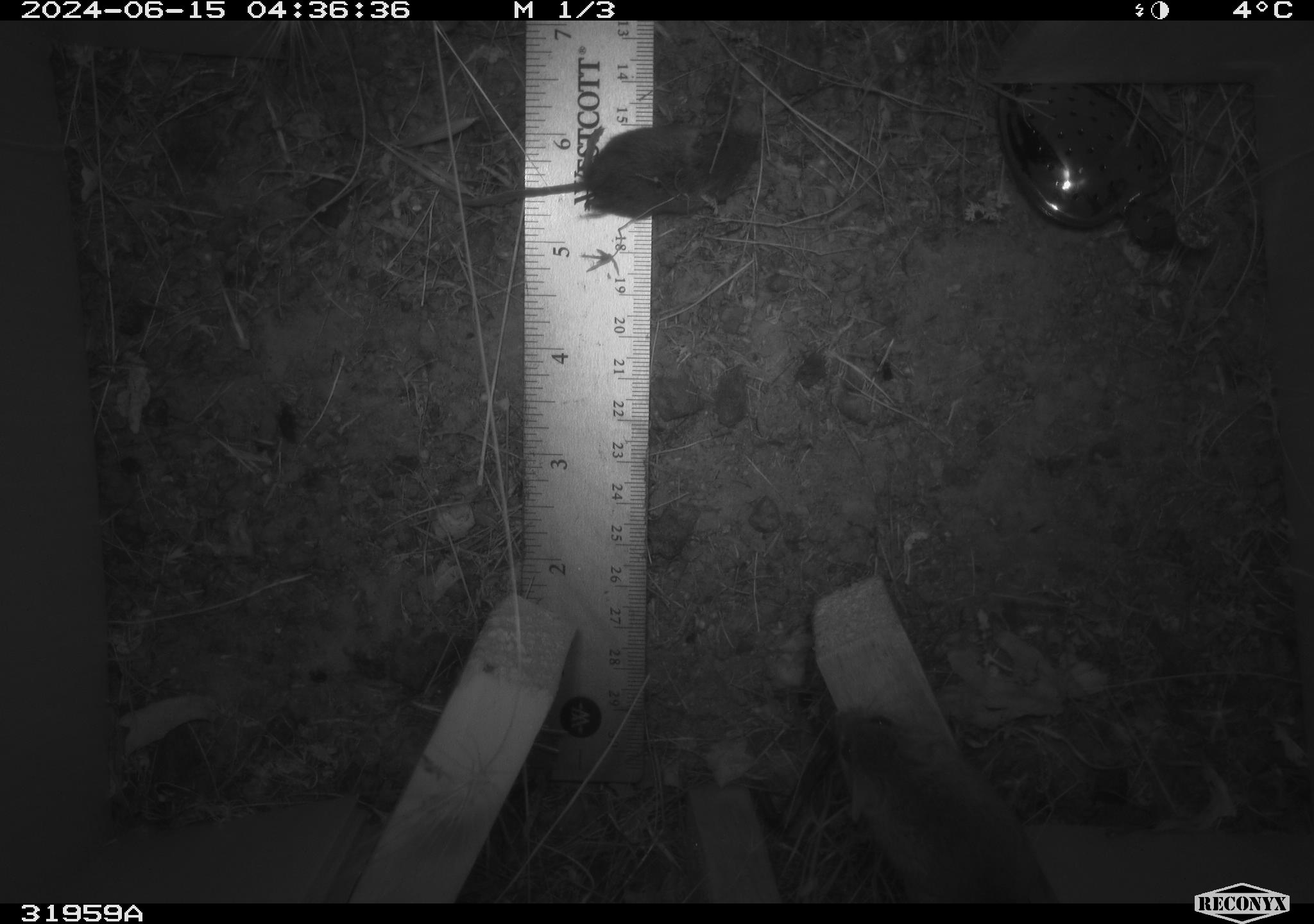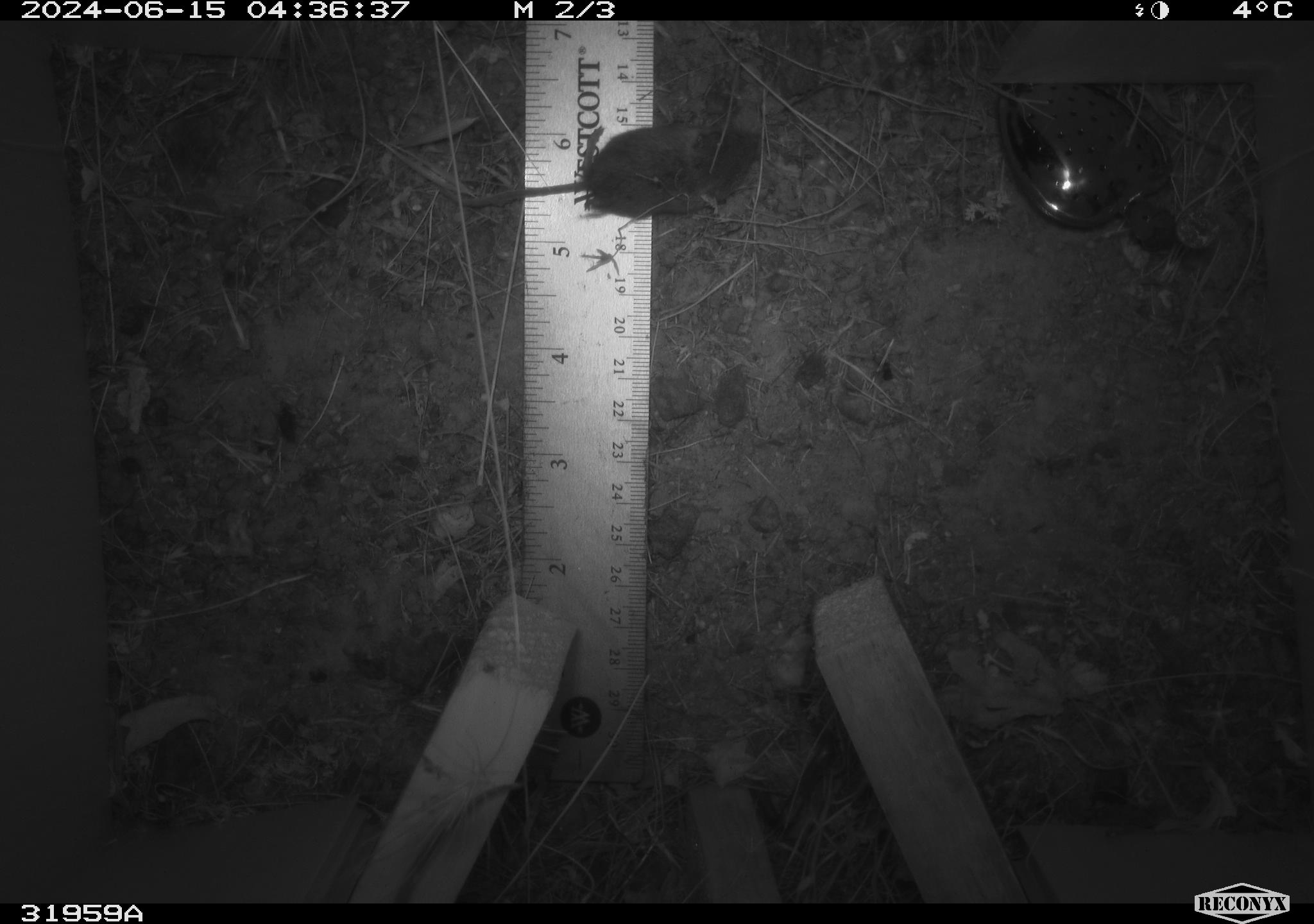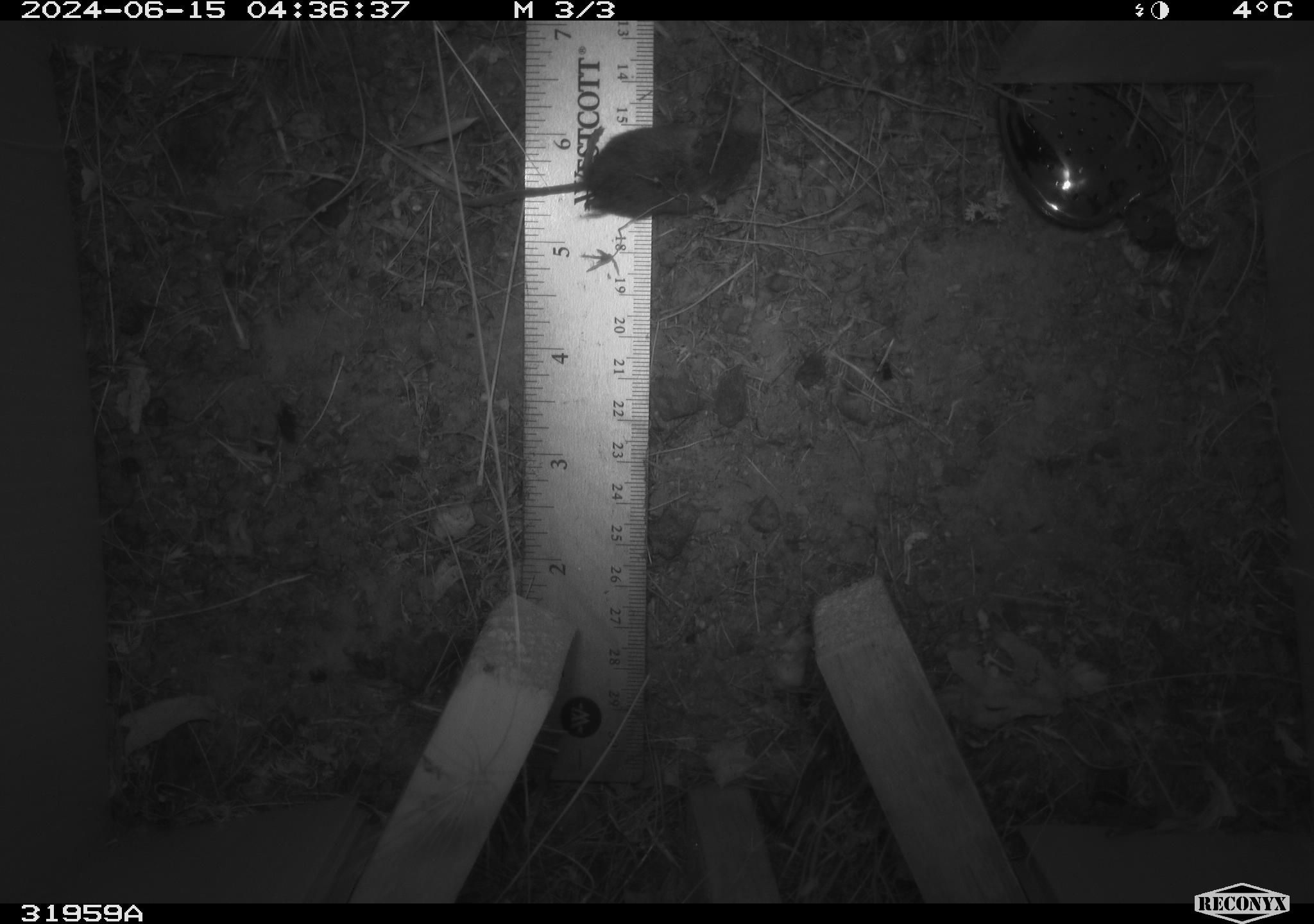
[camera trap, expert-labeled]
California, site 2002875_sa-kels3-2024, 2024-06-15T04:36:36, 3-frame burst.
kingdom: Animalia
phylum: Chordata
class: Mammalia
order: Rodentia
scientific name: Rodentia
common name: rodent